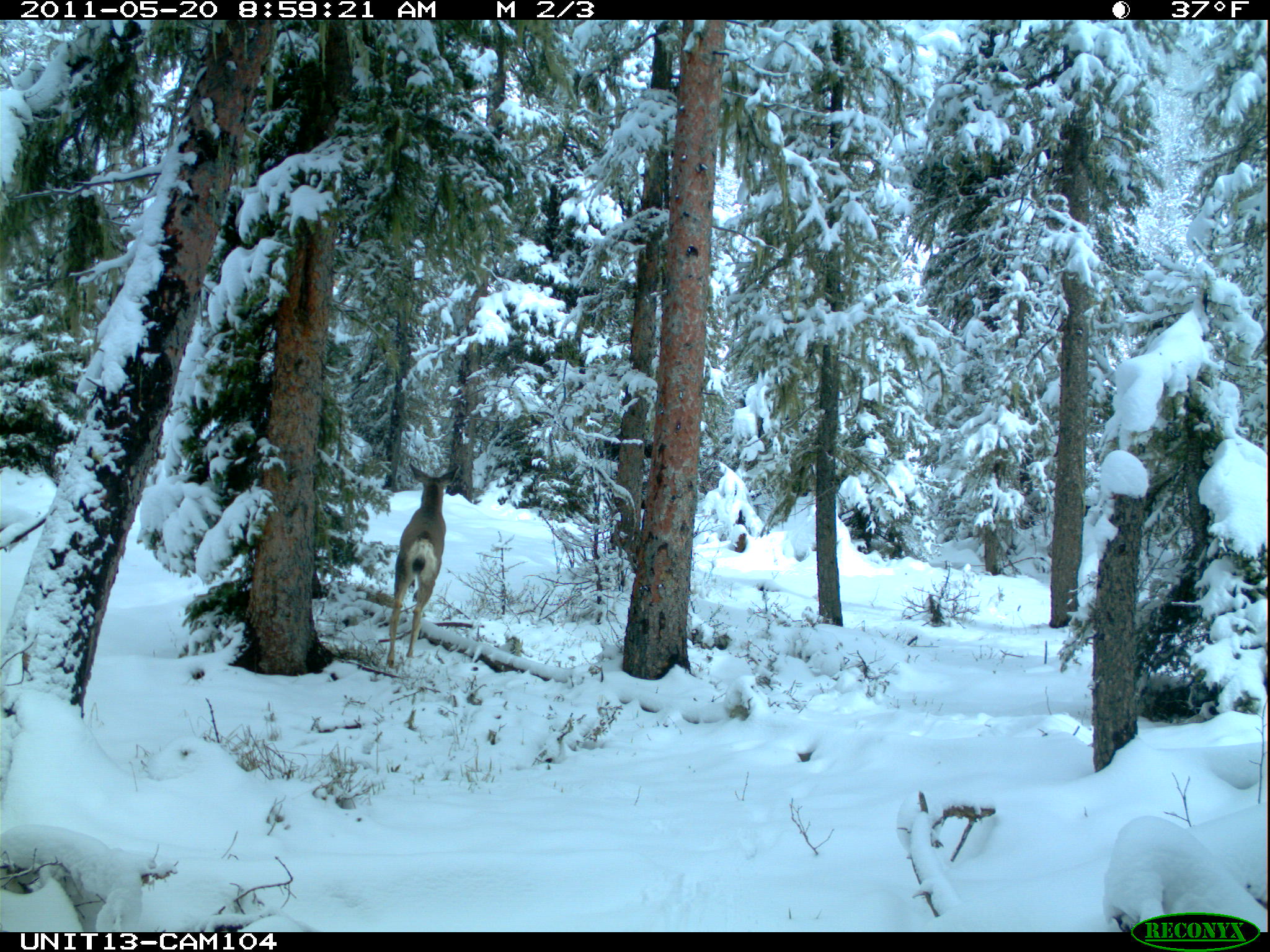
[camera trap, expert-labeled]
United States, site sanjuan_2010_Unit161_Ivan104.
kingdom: Animalia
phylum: Chordata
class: Mammalia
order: Artiodactyla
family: Cervidae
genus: Odocoileus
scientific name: Odocoileus hemionus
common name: mule deer